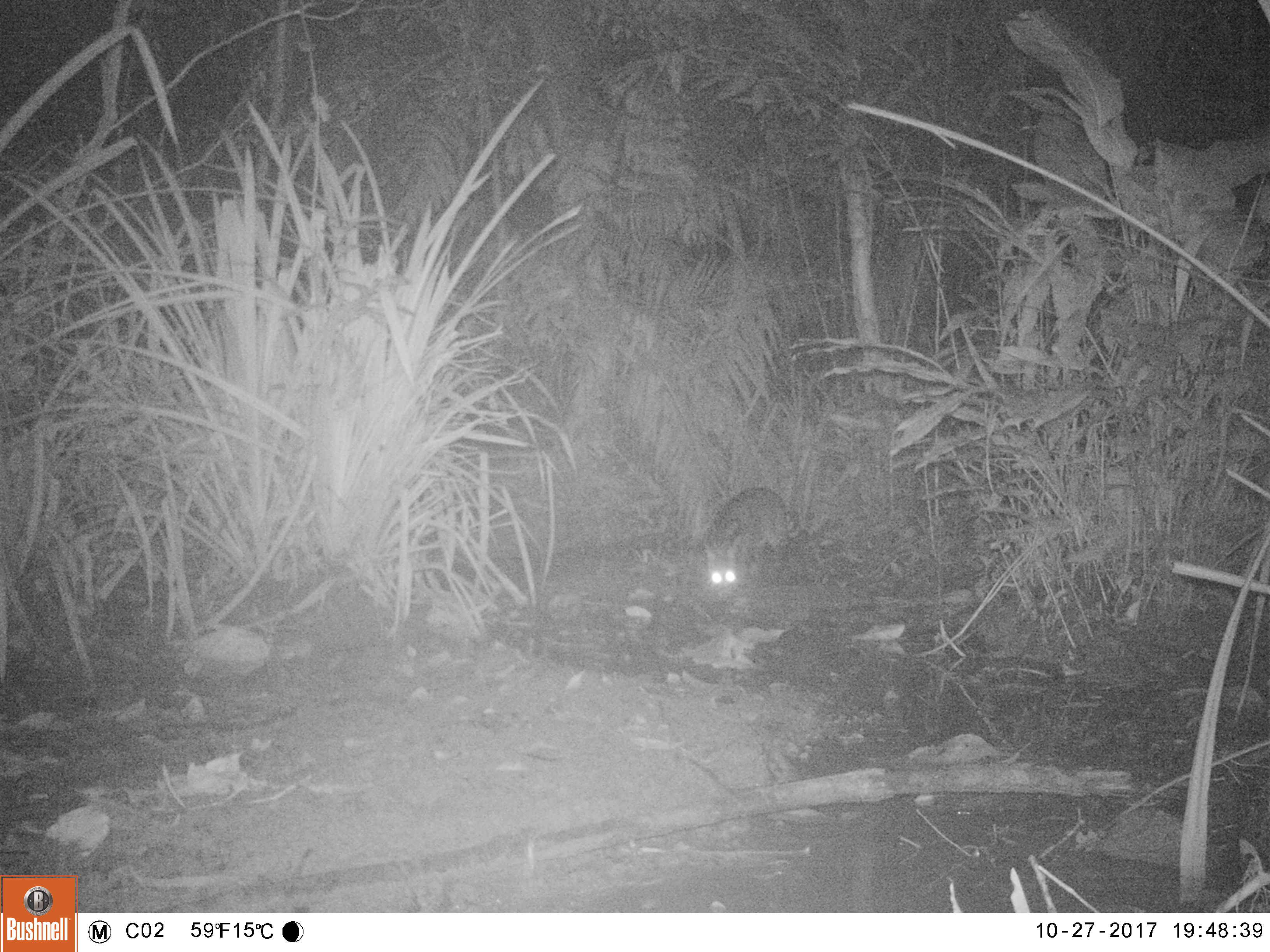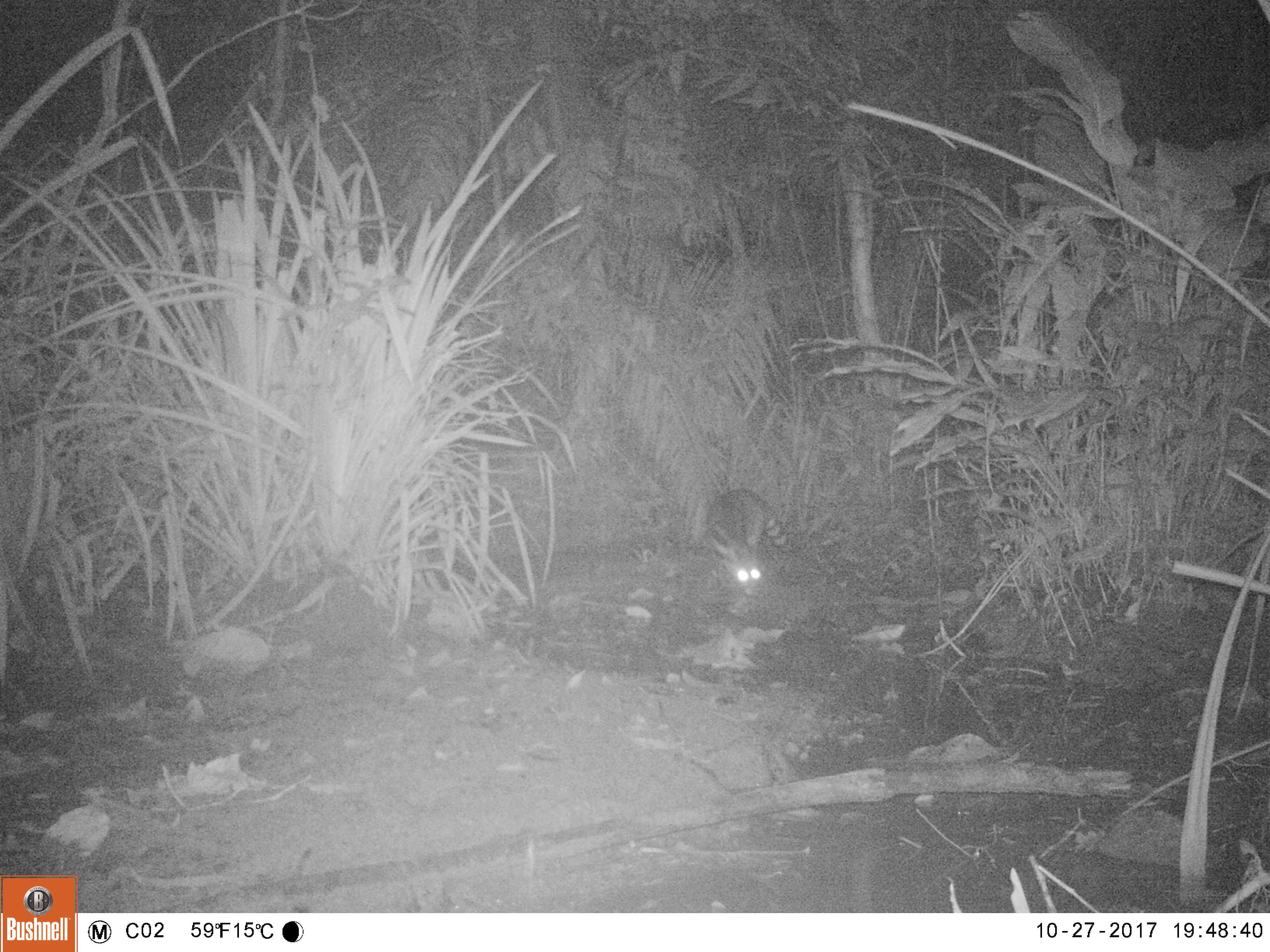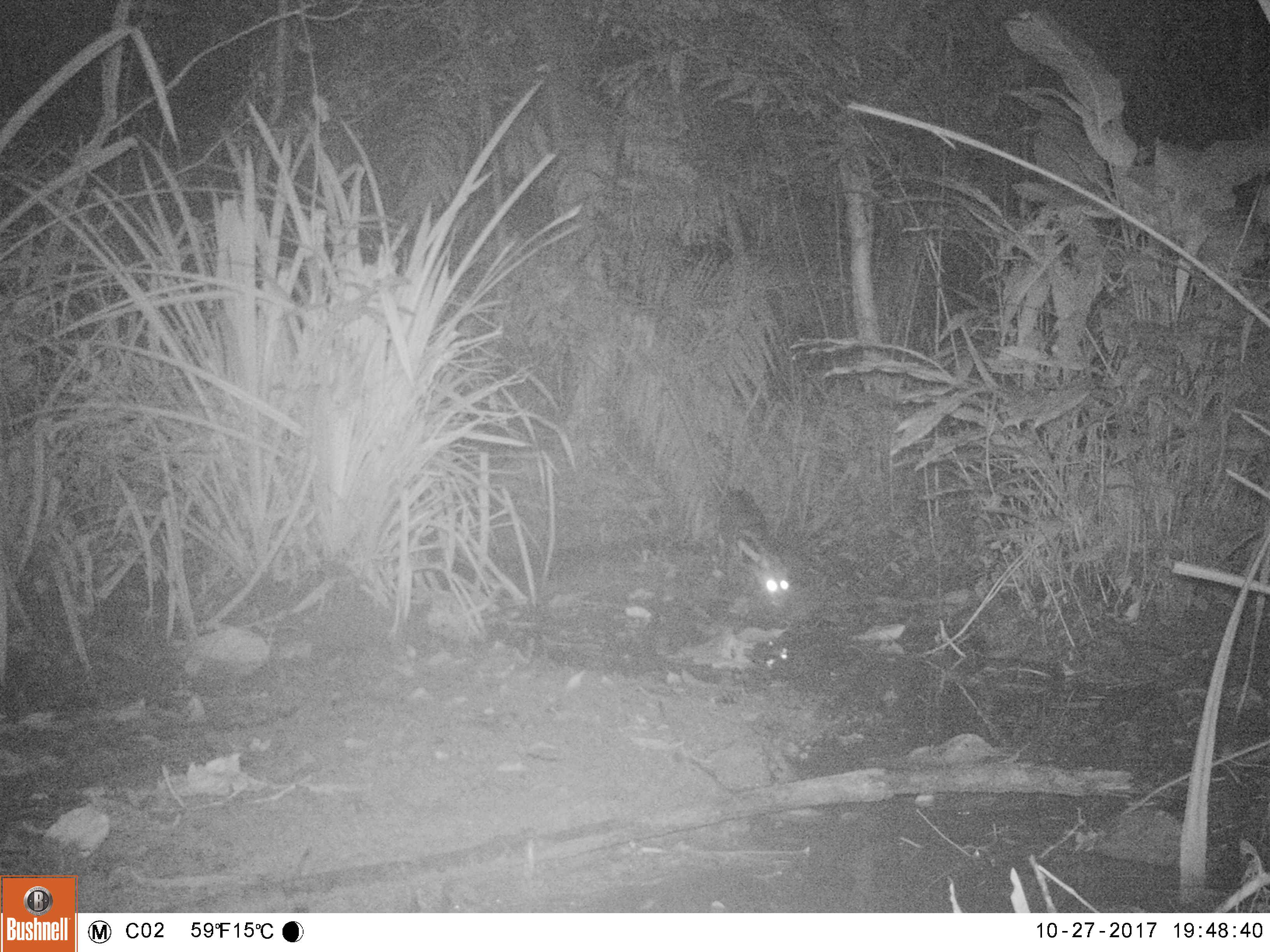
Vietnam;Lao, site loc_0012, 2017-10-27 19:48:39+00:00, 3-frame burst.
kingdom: Animalia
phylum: Chordata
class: Mammalia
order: Carnivora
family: Viverridae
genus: Viverra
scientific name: Viverra zibetha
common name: large indian civet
Large indian civet (Viverra zibetha). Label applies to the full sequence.